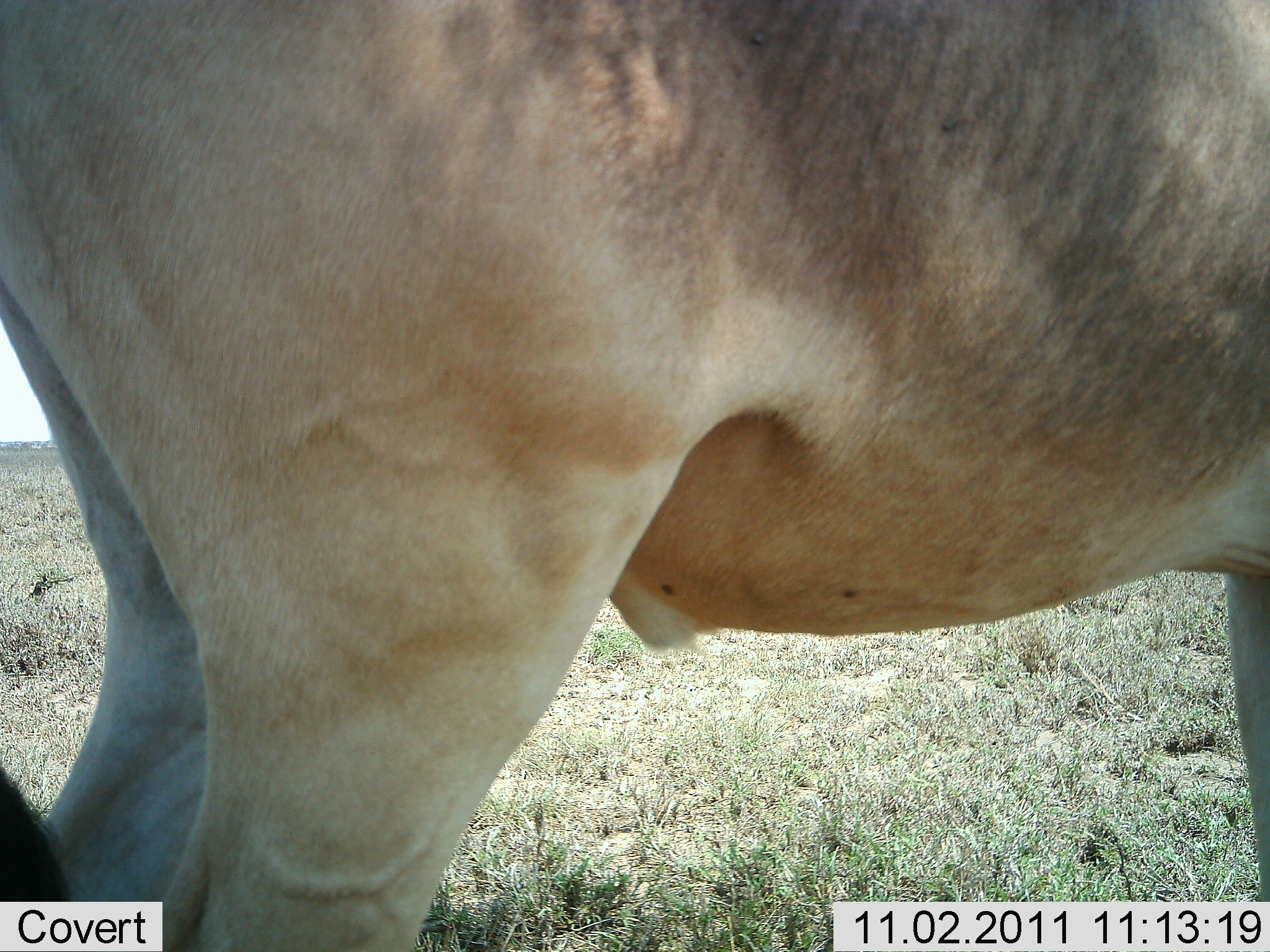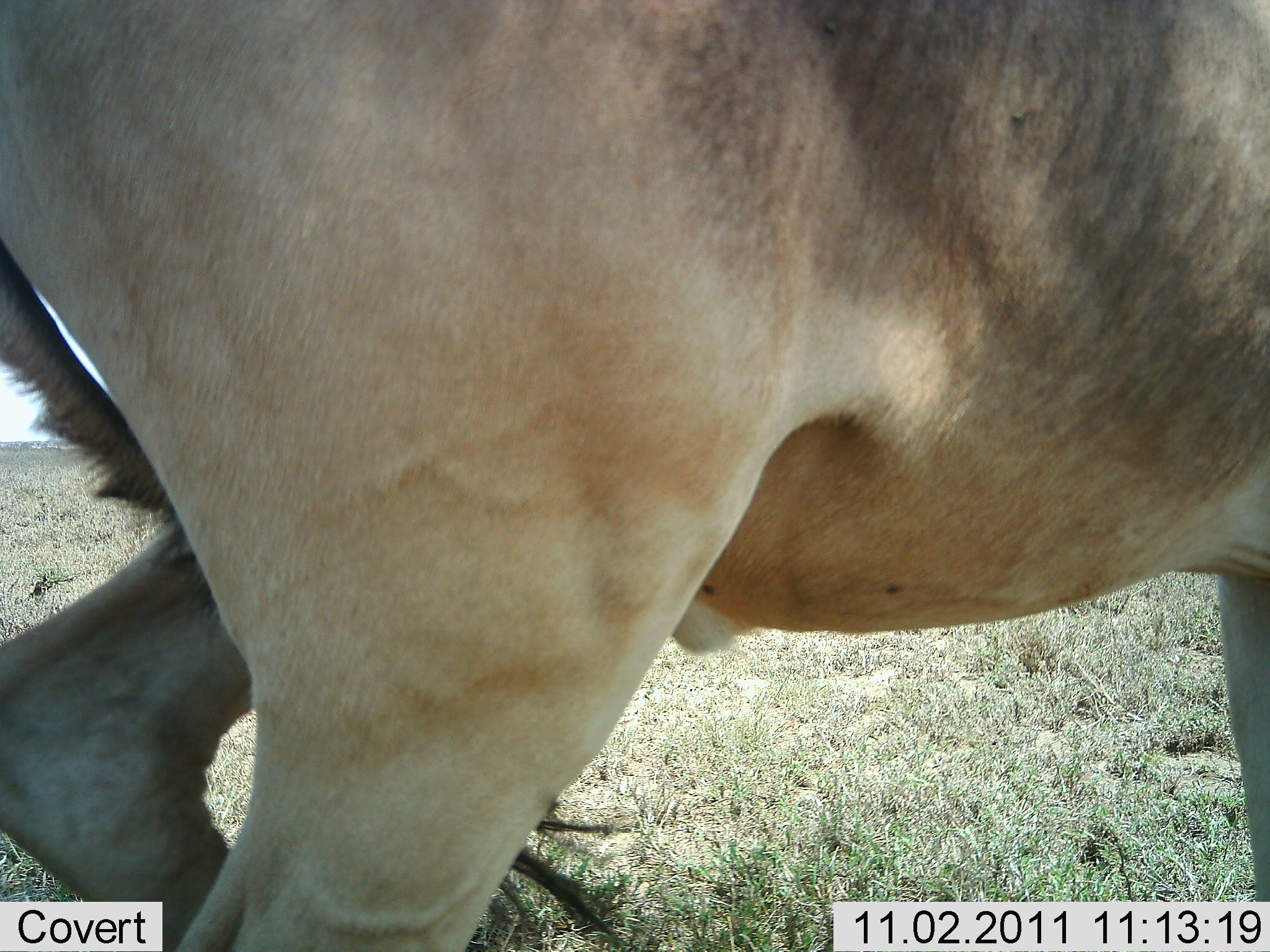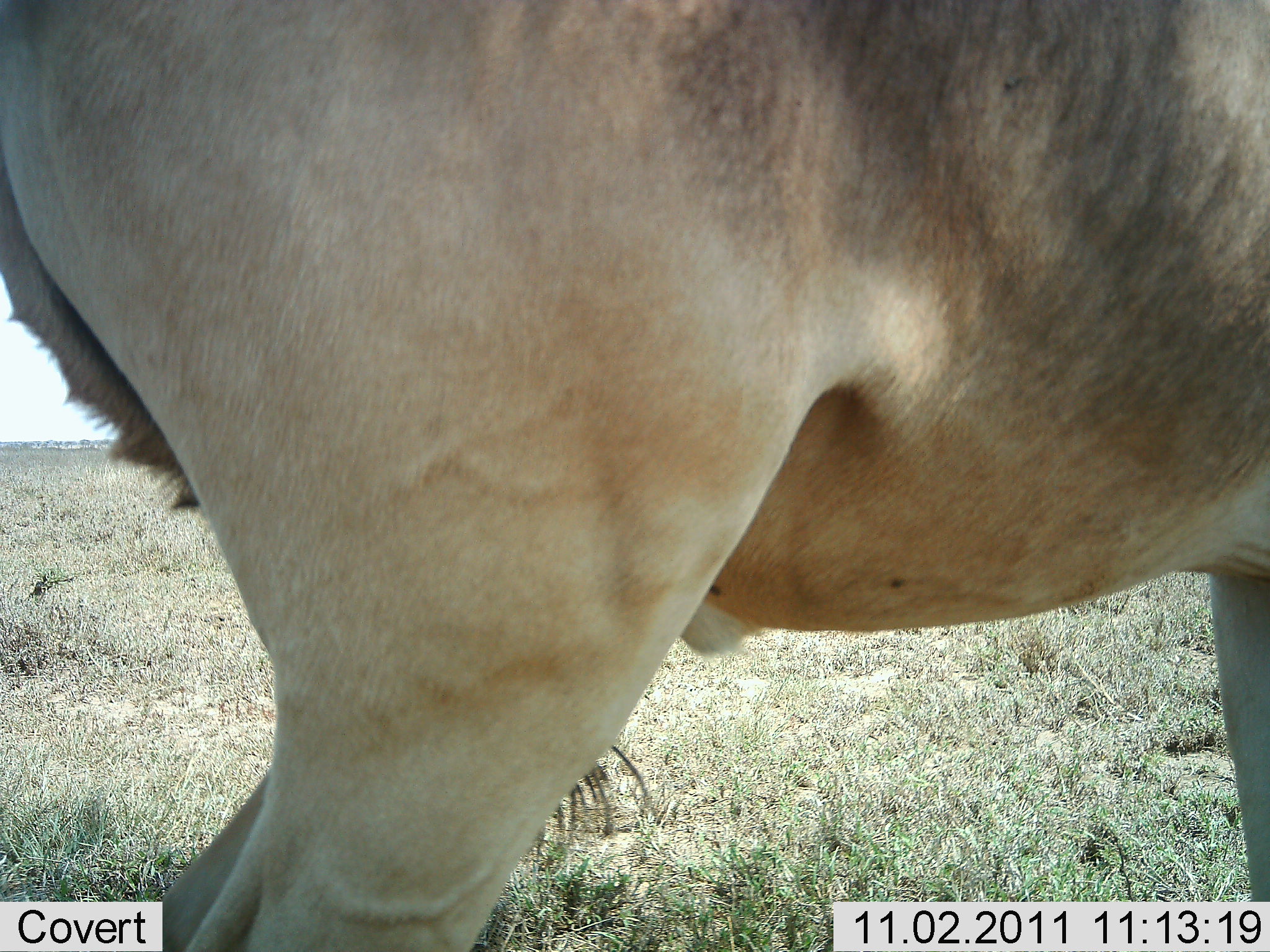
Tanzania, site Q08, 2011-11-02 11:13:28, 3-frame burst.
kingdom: Animalia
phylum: Chordata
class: Mammalia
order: Artiodactyla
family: Bovidae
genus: Alcelaphus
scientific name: Alcelaphus buselaphus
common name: hartebeest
Hartebeest (Alcelaphus buselaphus), count 1. Behavior (volunteer vote fractions): standing 73%, resting 0%, moving 27%, interacting 0%. Young present (vote fraction): 0%. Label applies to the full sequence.